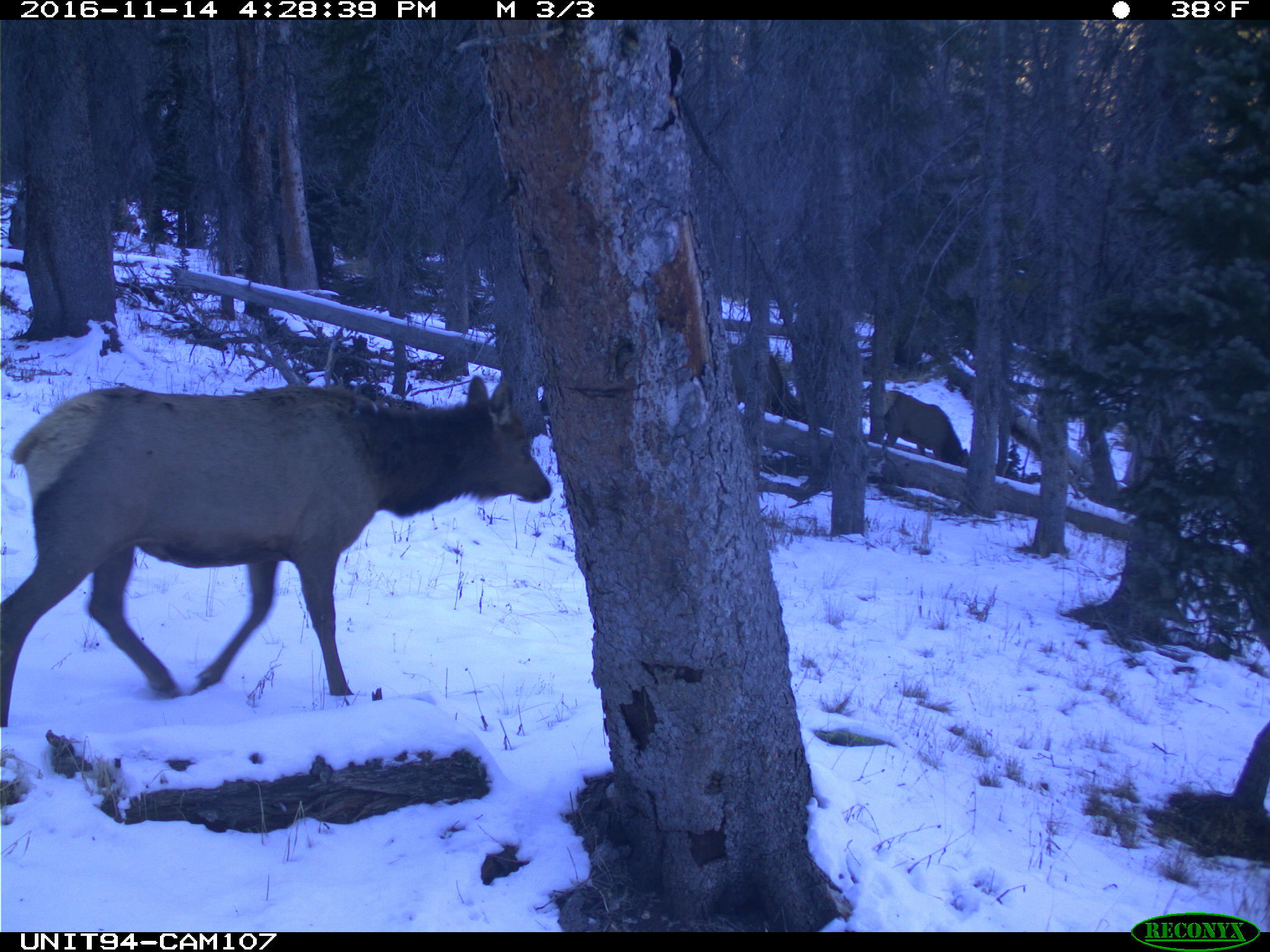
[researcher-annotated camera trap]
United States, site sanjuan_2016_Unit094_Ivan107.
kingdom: Animalia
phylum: Chordata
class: Mammalia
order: Artiodactyla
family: Cervidae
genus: Cervus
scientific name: Cervus elaphus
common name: red deer